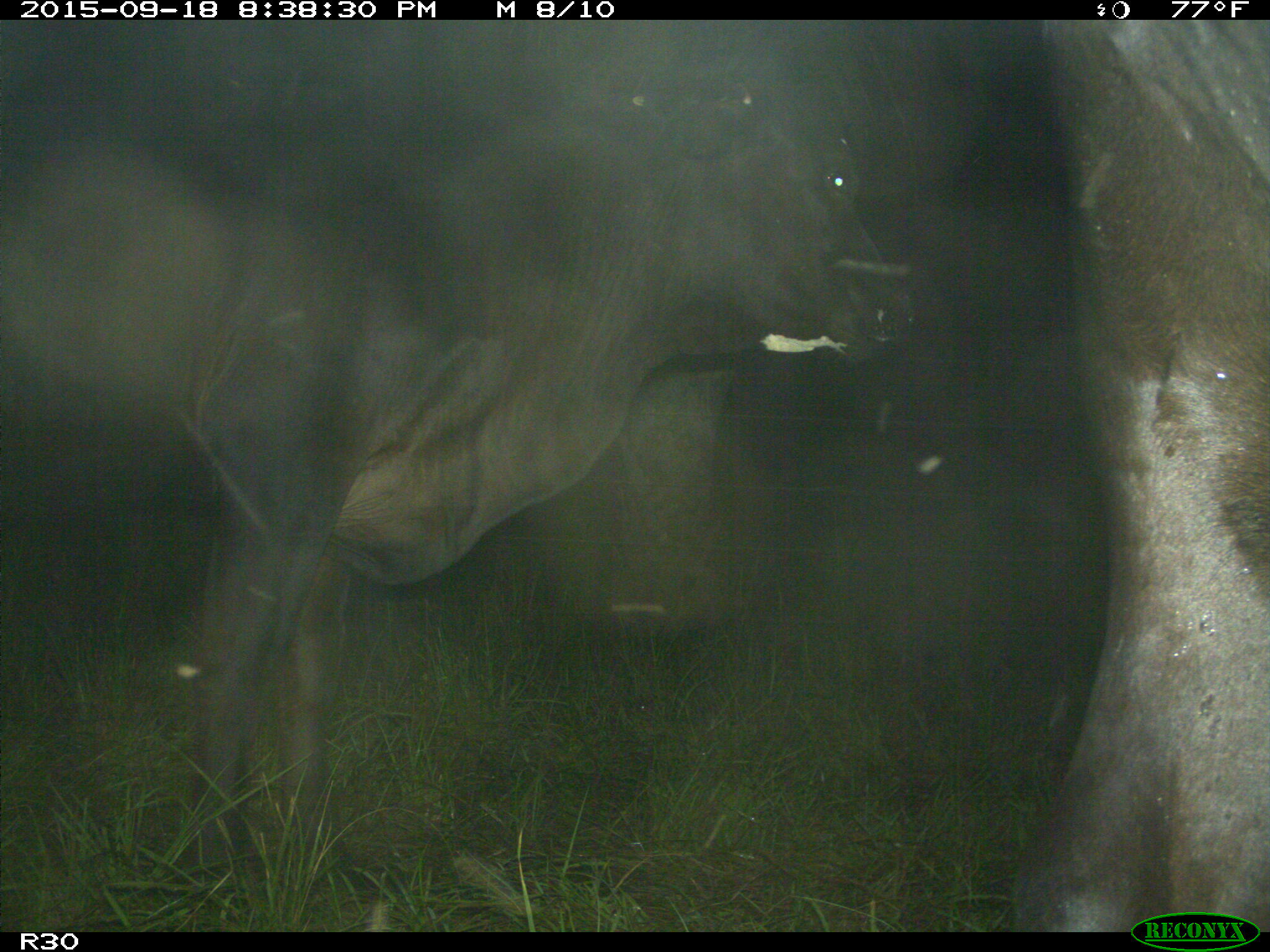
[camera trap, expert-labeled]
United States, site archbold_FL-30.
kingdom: Animalia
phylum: Chordata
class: Mammalia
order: Artiodactyla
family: Bovidae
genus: Bos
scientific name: Bos taurus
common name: domestic cow